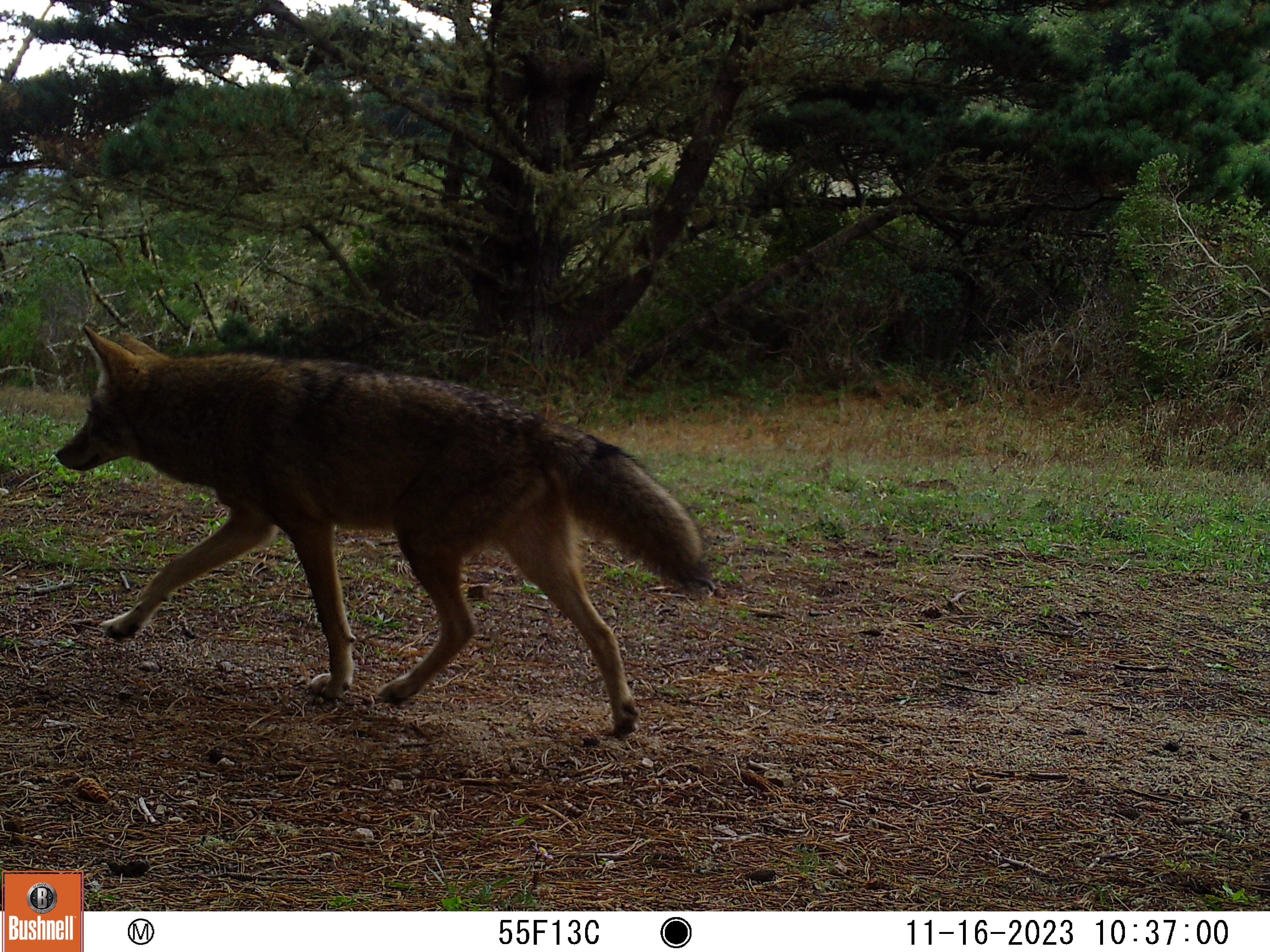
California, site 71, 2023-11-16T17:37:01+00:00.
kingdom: Animalia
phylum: Chordata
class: Mammalia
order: Carnivora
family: Canidae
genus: Canis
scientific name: Canis latrans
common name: coyote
Coyote (Canis latrans).